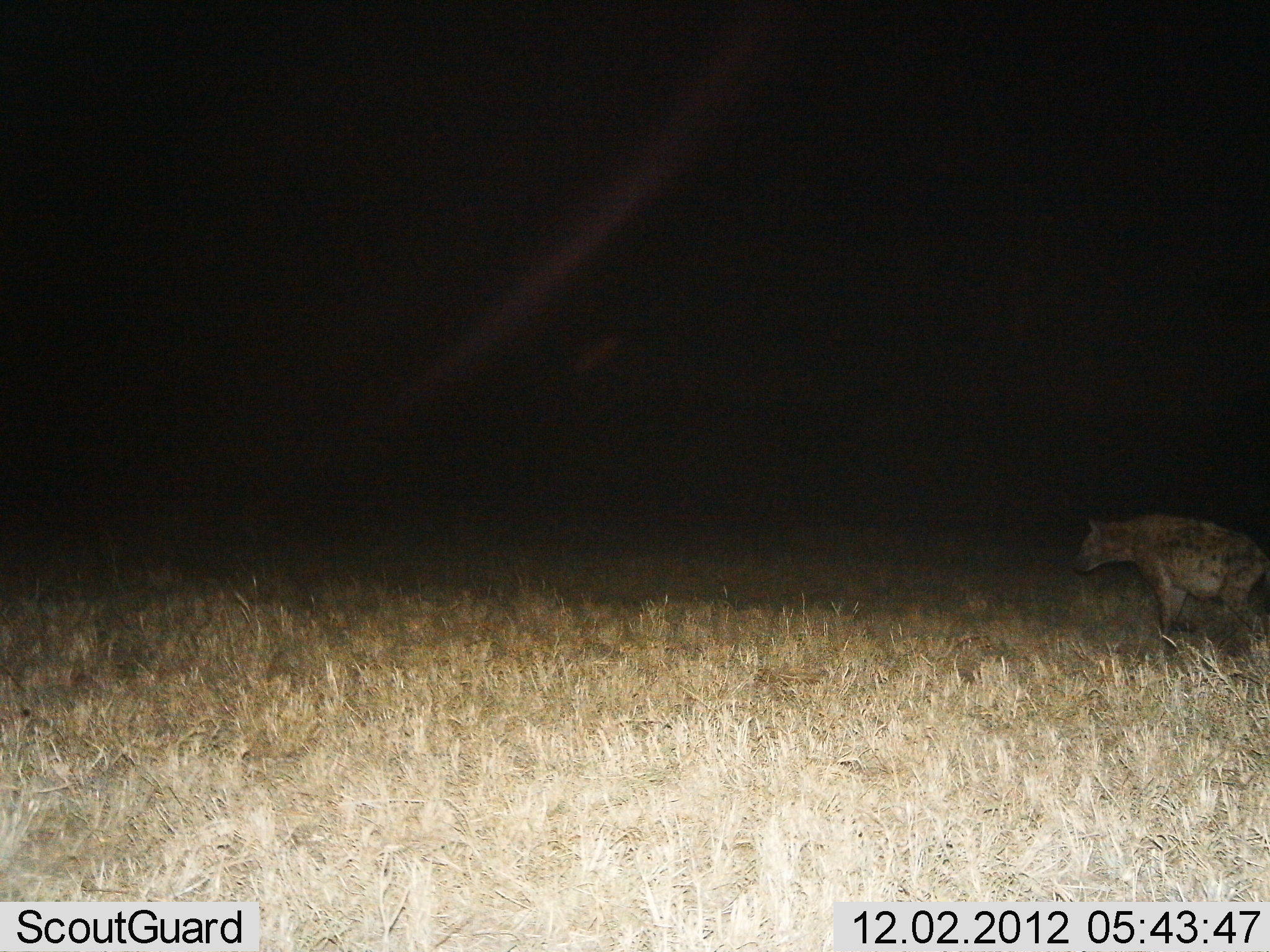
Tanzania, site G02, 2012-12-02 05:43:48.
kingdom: Animalia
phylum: Chordata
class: Mammalia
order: Carnivora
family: Hyaenidae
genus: Crocuta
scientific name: Crocuta crocuta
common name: spotted hyena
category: hyenaspotted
Hyenaspotted (spotted hyena) (Crocuta crocuta), count 1. Behavior (volunteer vote fractions): standing 43%, resting 0%, moving 57%, interacting 0%. Young present (vote fraction): 0%. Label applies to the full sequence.